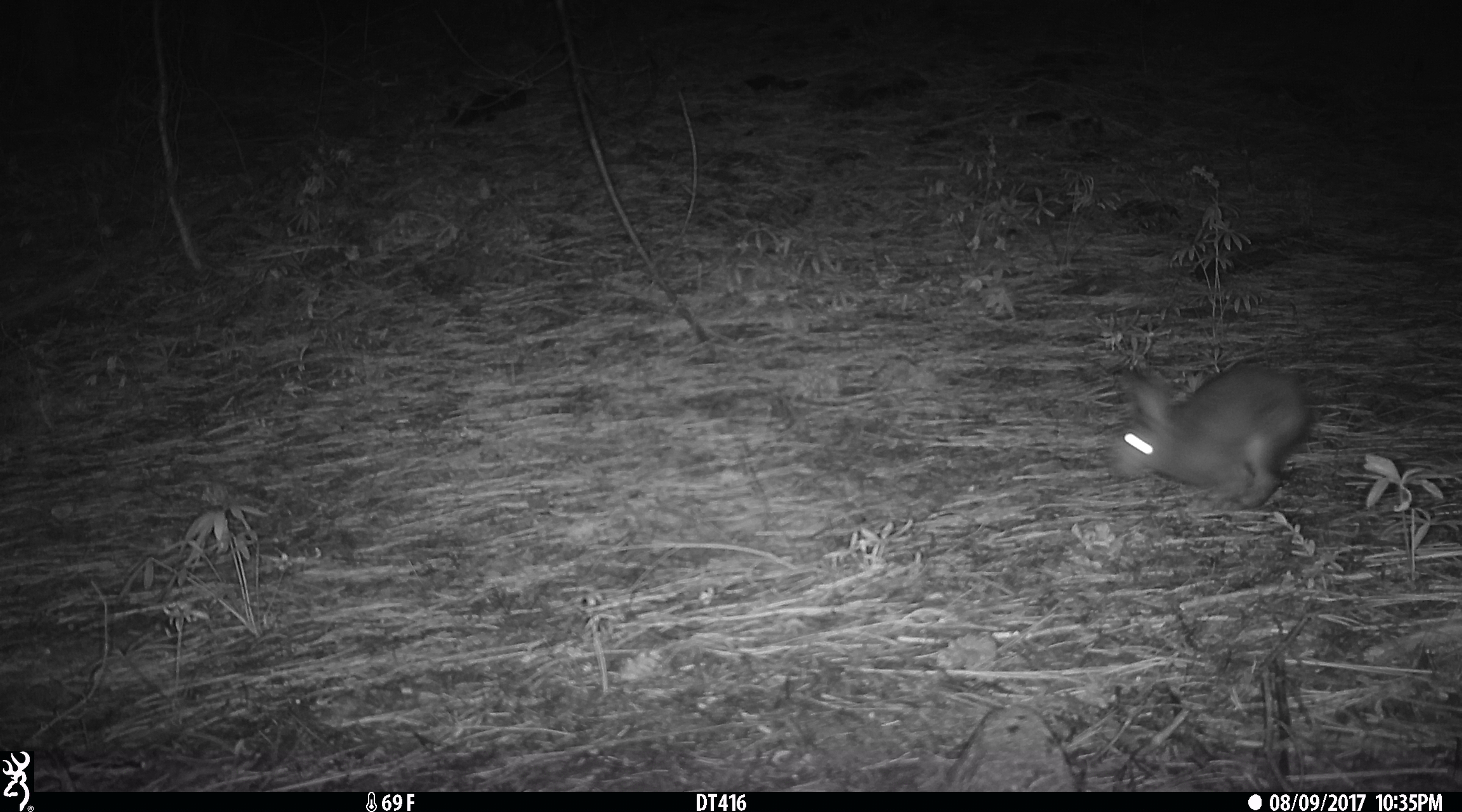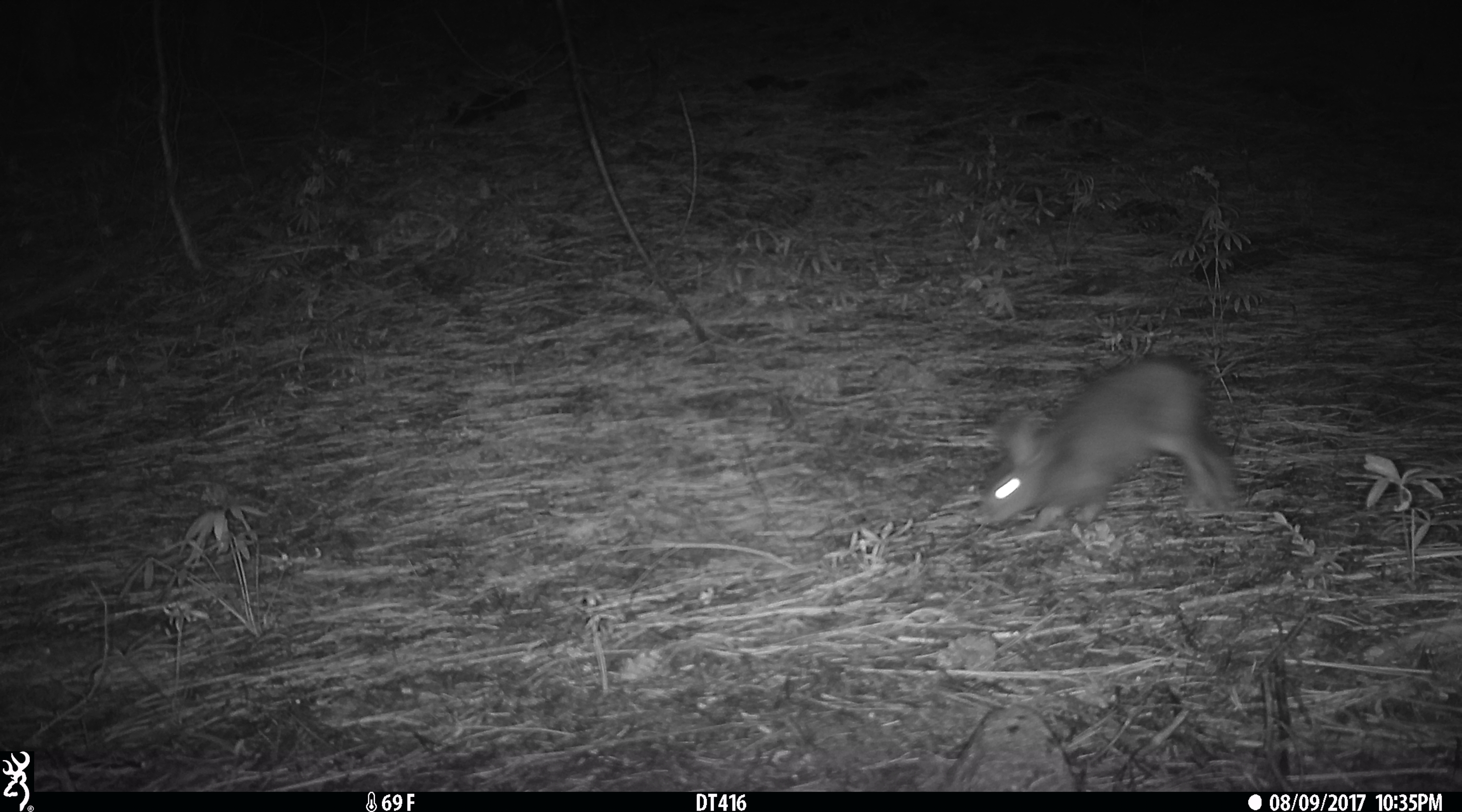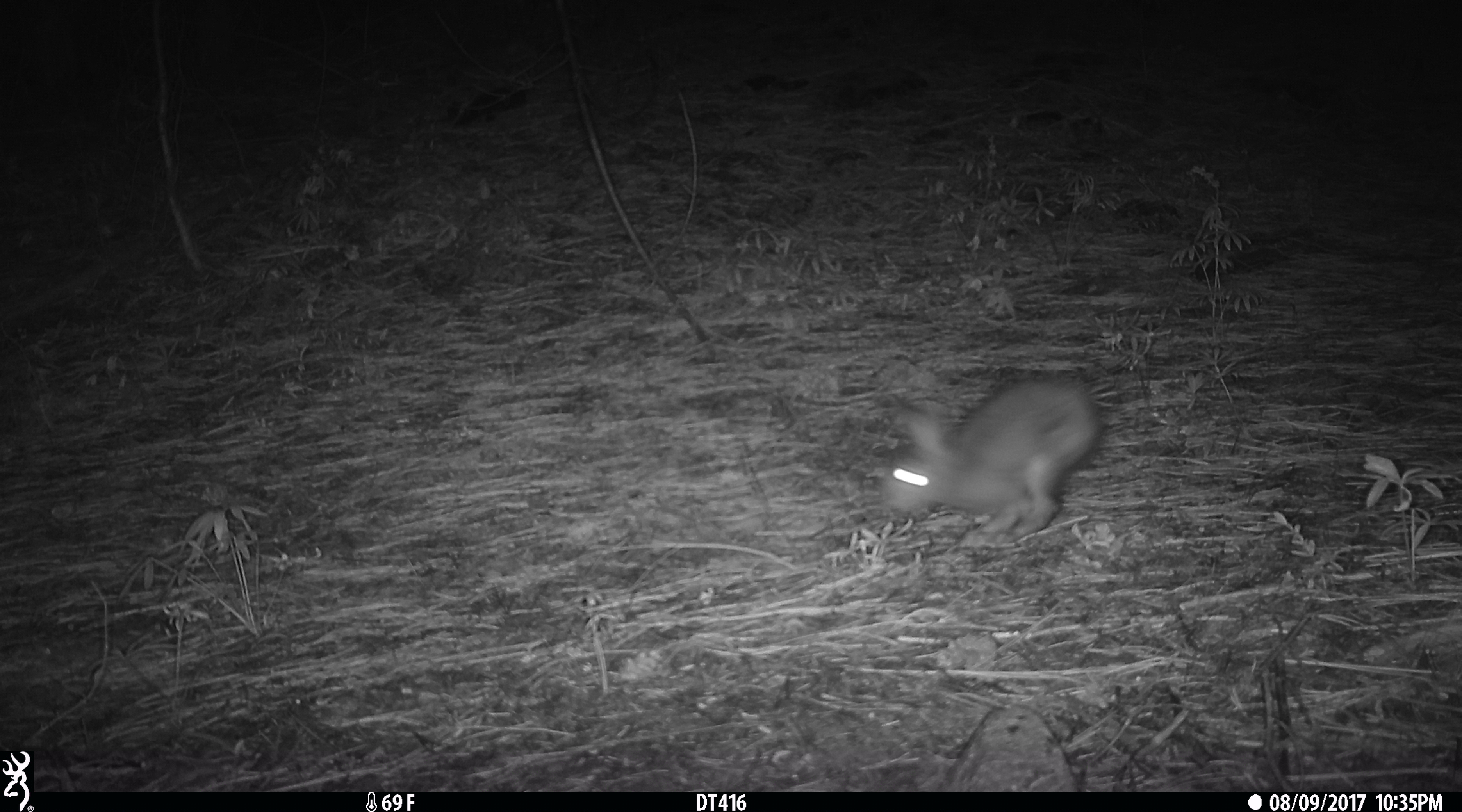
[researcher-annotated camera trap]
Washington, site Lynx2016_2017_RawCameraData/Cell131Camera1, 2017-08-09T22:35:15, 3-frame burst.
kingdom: Animalia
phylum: Chordata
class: Mammalia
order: Lagomorpha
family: Leporidae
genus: Lepus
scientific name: Lepus americanus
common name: snowshoe hare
Lepus americanus (snowshoe hare). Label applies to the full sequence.